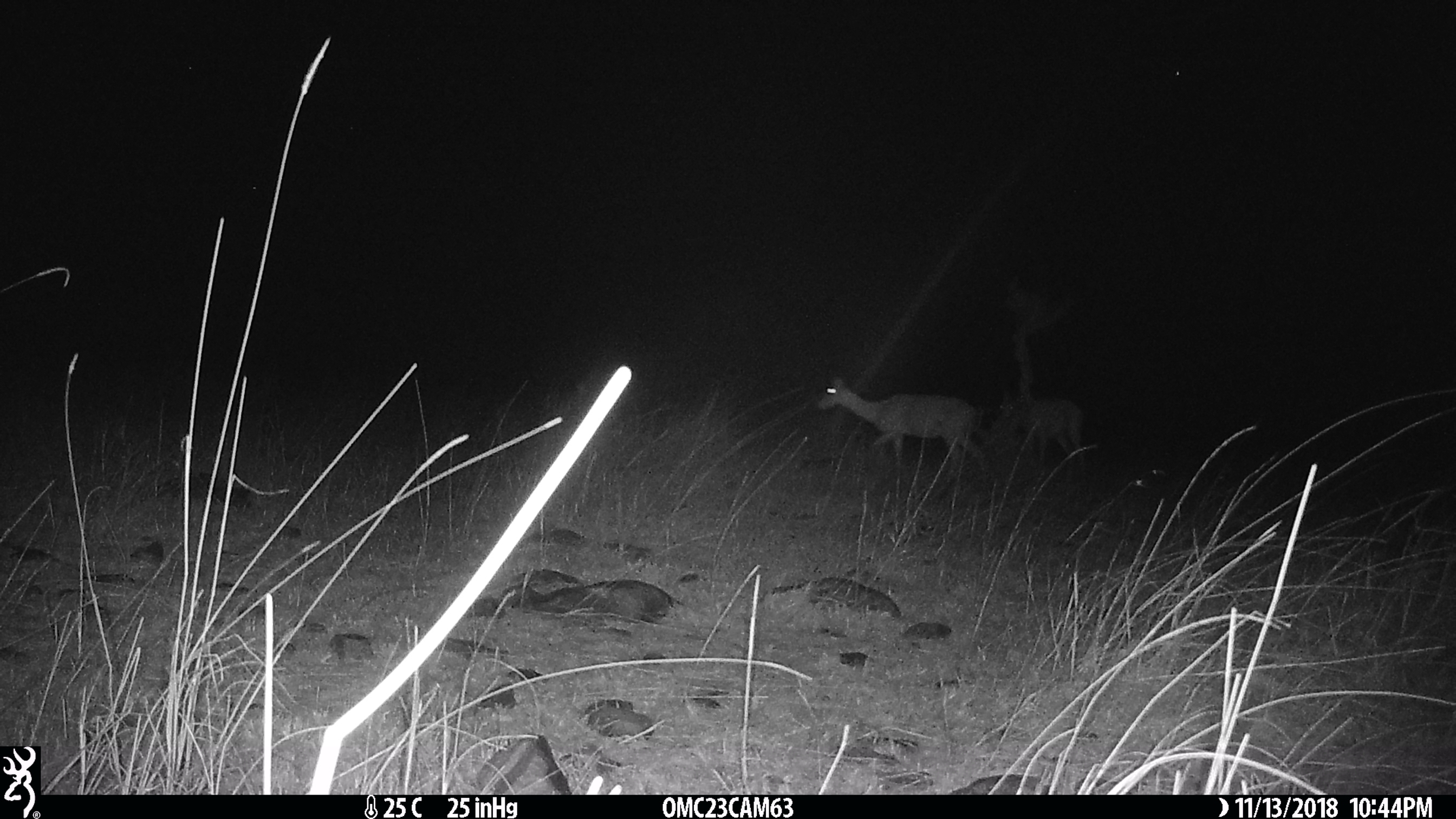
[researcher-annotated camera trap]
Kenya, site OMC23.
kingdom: Animalia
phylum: Chordata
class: Mammalia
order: Artiodactyla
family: Bovidae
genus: Aepyceros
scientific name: Aepyceros melampus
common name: impala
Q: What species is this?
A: Impala (Aepyceros melampus).